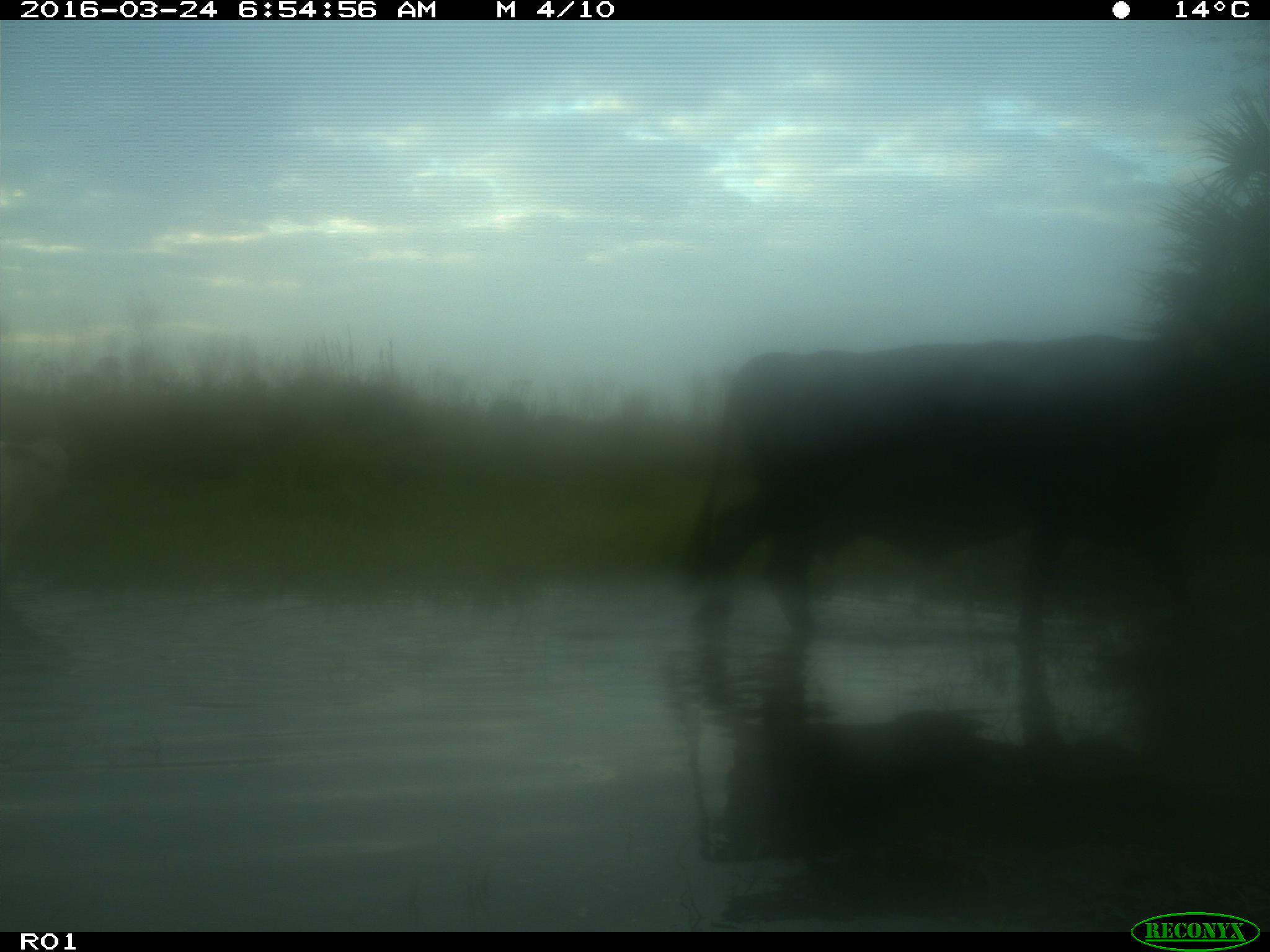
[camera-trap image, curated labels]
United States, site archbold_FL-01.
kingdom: Animalia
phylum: Chordata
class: Mammalia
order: Artiodactyla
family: Bovidae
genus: Bos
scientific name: Bos taurus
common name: domestic cow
Bos taurus (domestic cow).